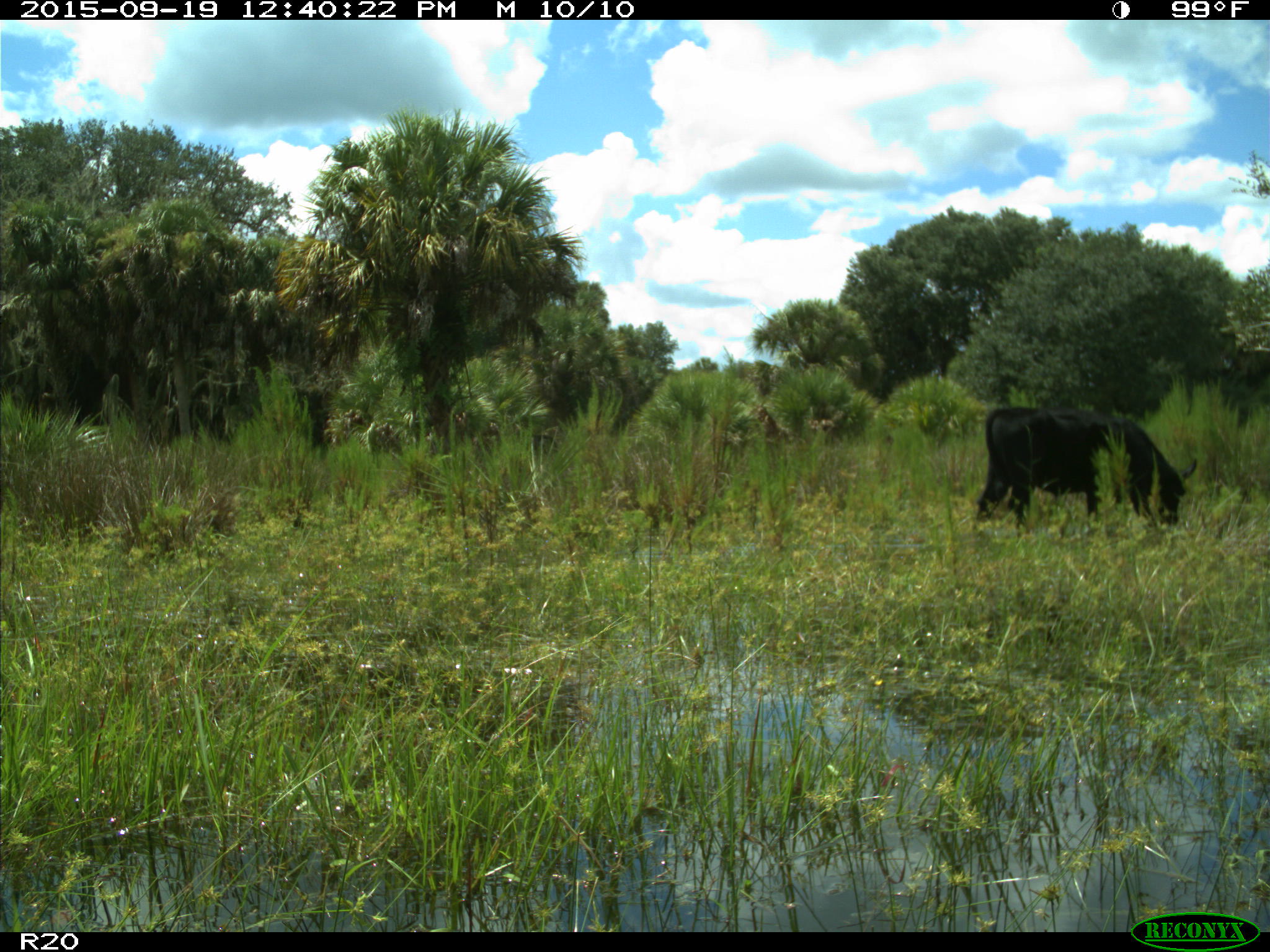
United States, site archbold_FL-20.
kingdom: Animalia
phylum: Chordata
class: Mammalia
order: Artiodactyla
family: Bovidae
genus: Bos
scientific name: Bos taurus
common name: domestic cow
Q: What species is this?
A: Bos taurus (domestic cow).